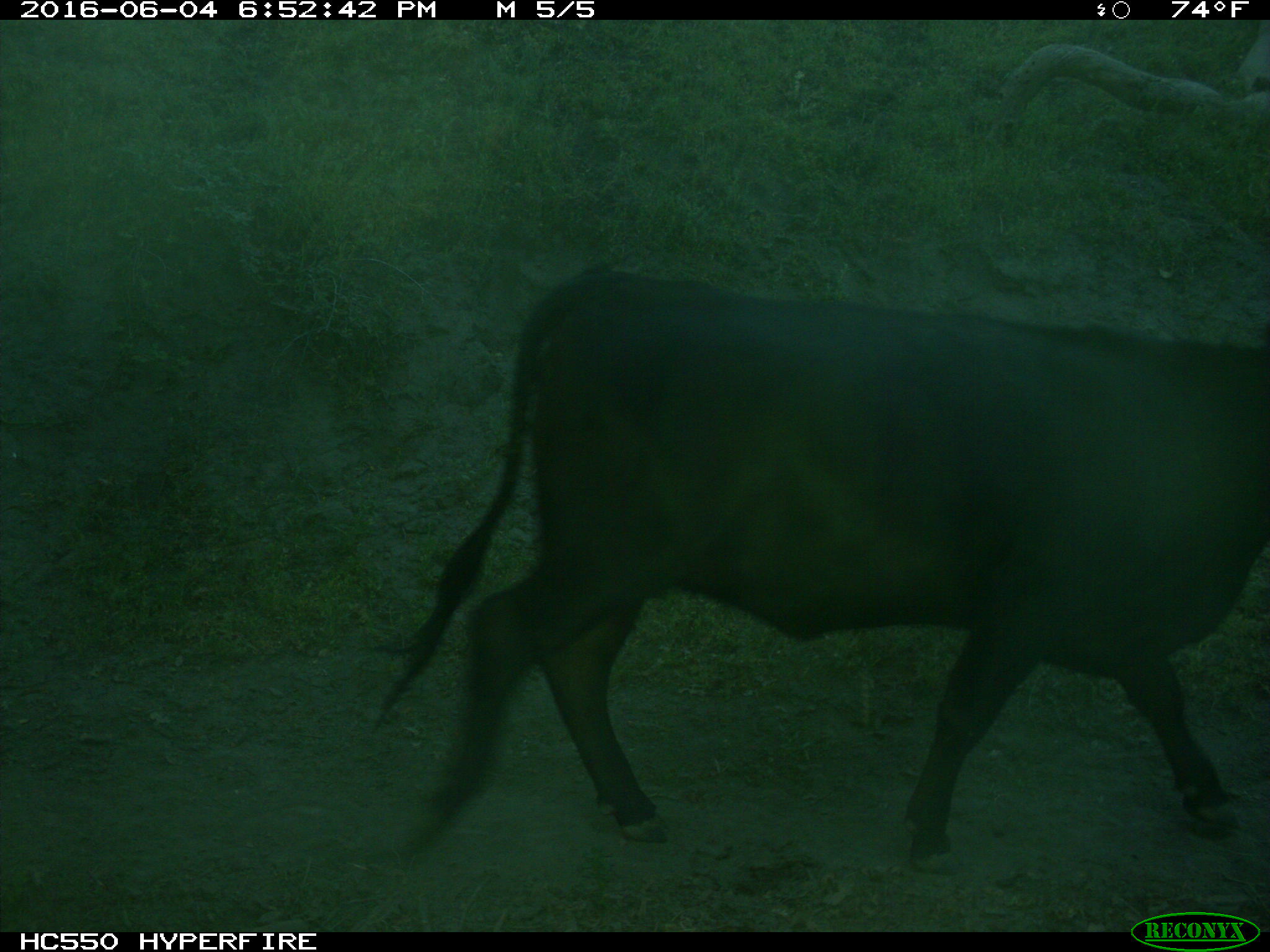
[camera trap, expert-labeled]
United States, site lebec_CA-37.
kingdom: Animalia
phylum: Chordata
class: Mammalia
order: Artiodactyla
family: Bovidae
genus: Bos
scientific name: Bos taurus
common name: domestic cow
Bos taurus (domestic cow).